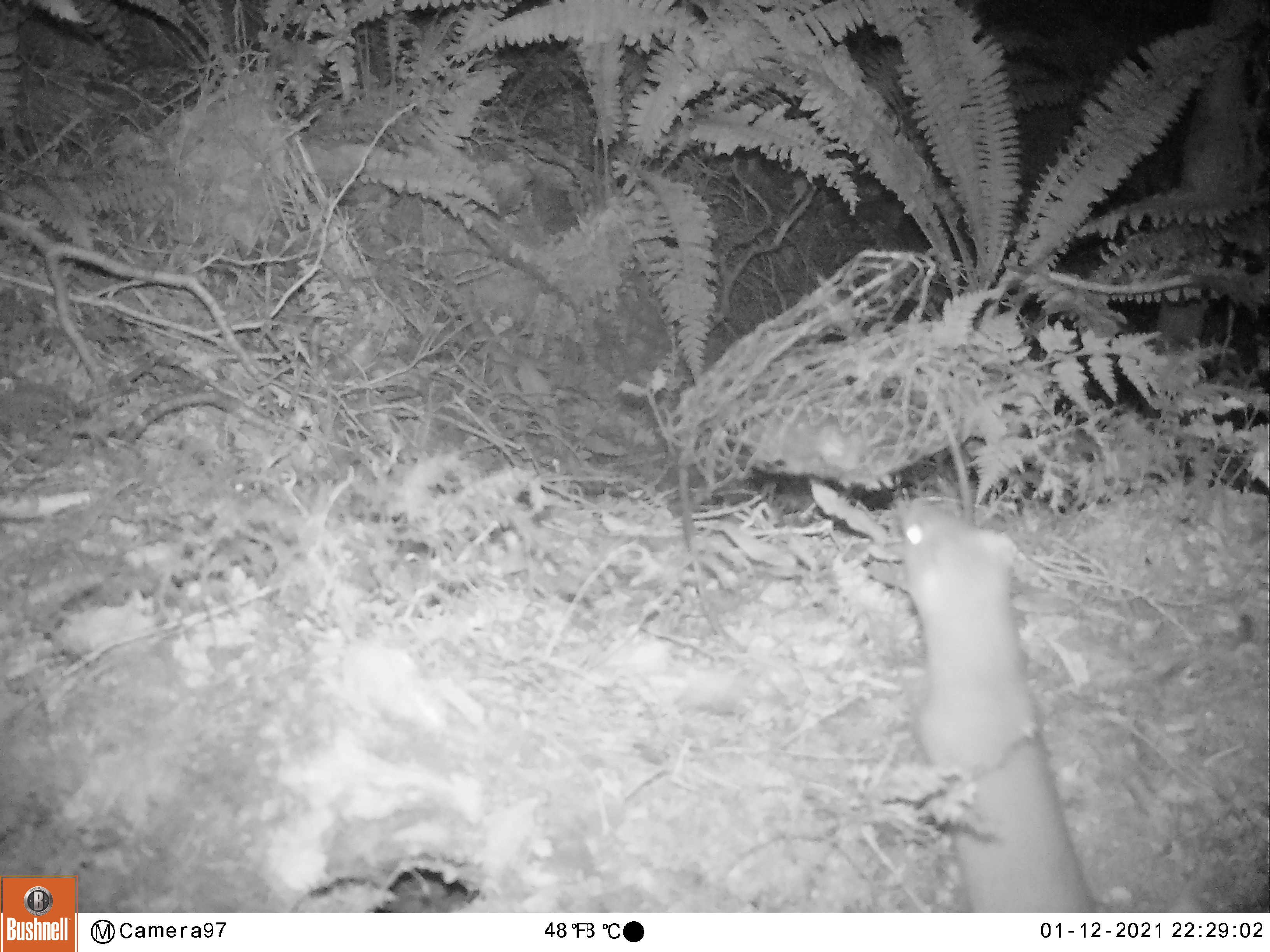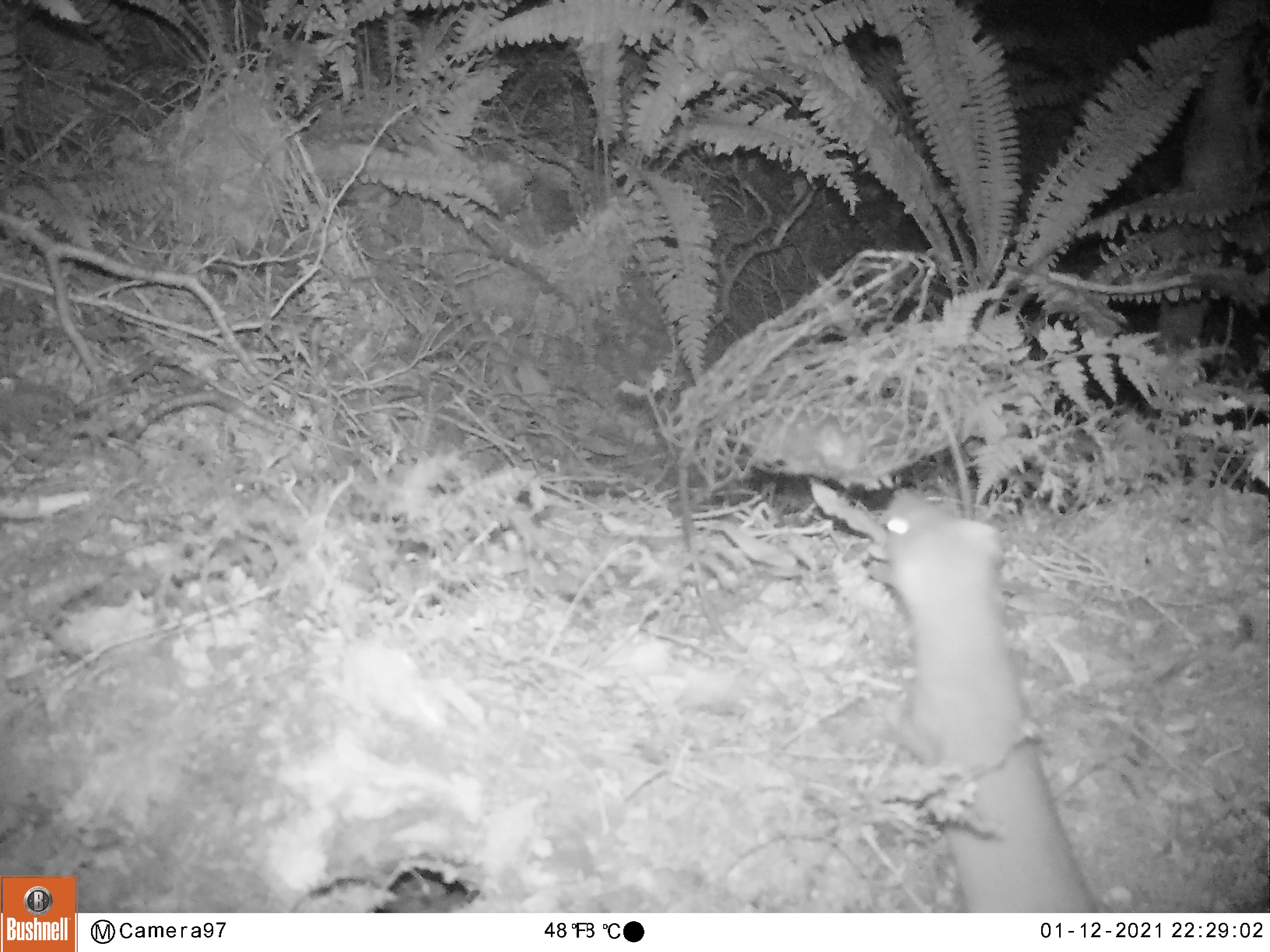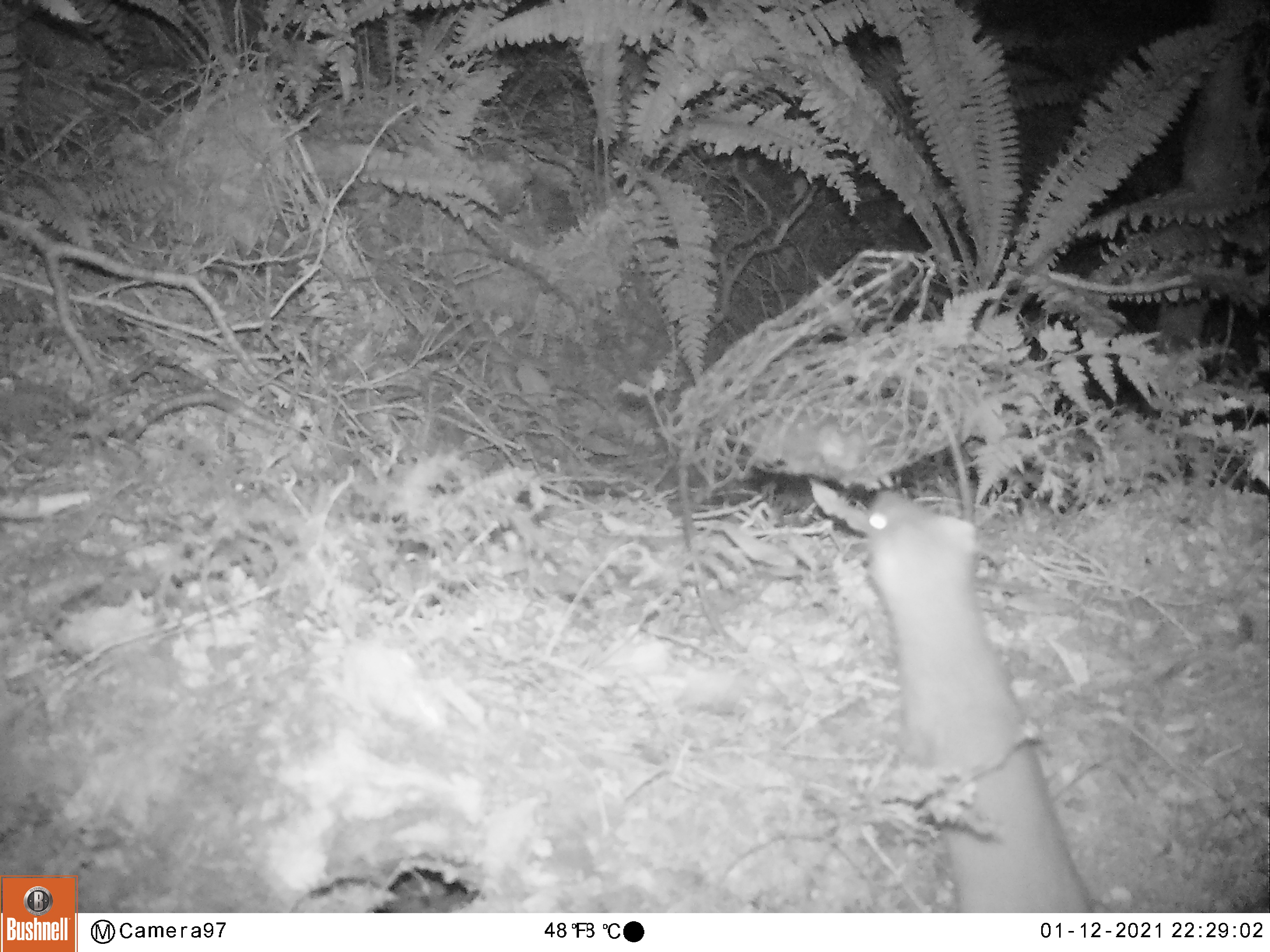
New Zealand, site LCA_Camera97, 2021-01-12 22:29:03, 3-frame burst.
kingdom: Animalia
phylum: Chordata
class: Mammalia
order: Carnivora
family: Mustelidae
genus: Mustela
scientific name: Mustela erminea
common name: stoat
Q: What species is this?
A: Stoat (Mustela erminea).